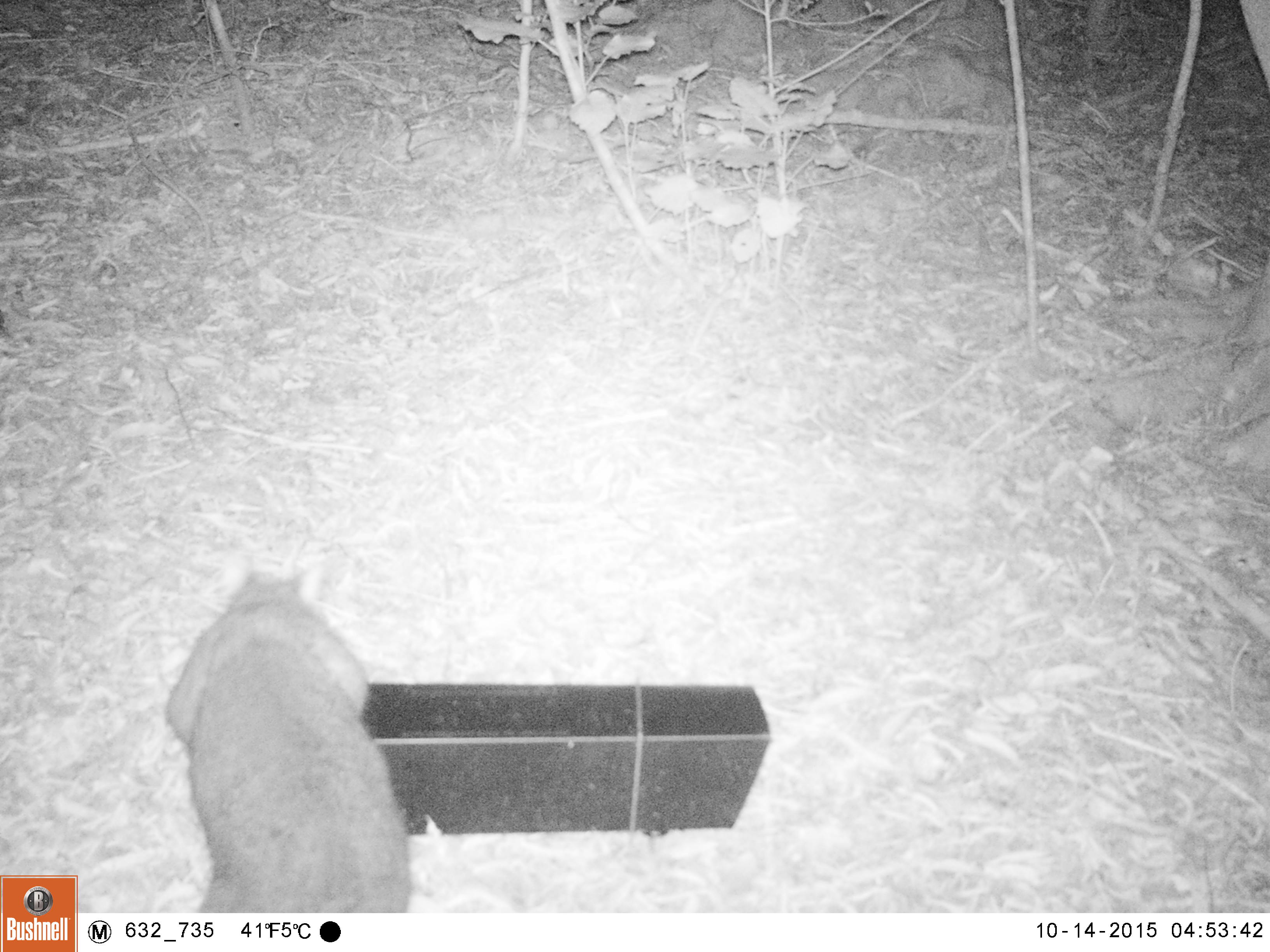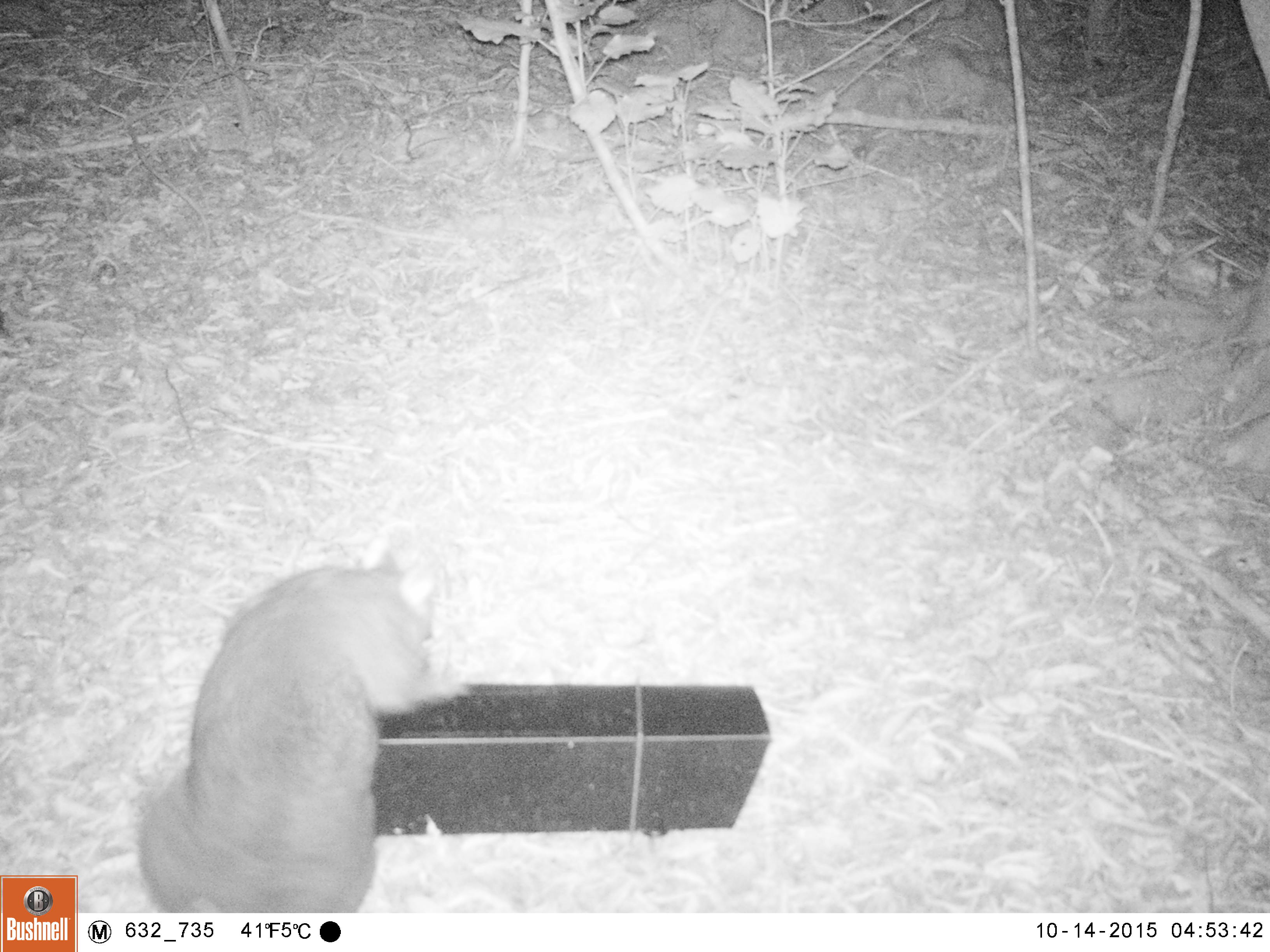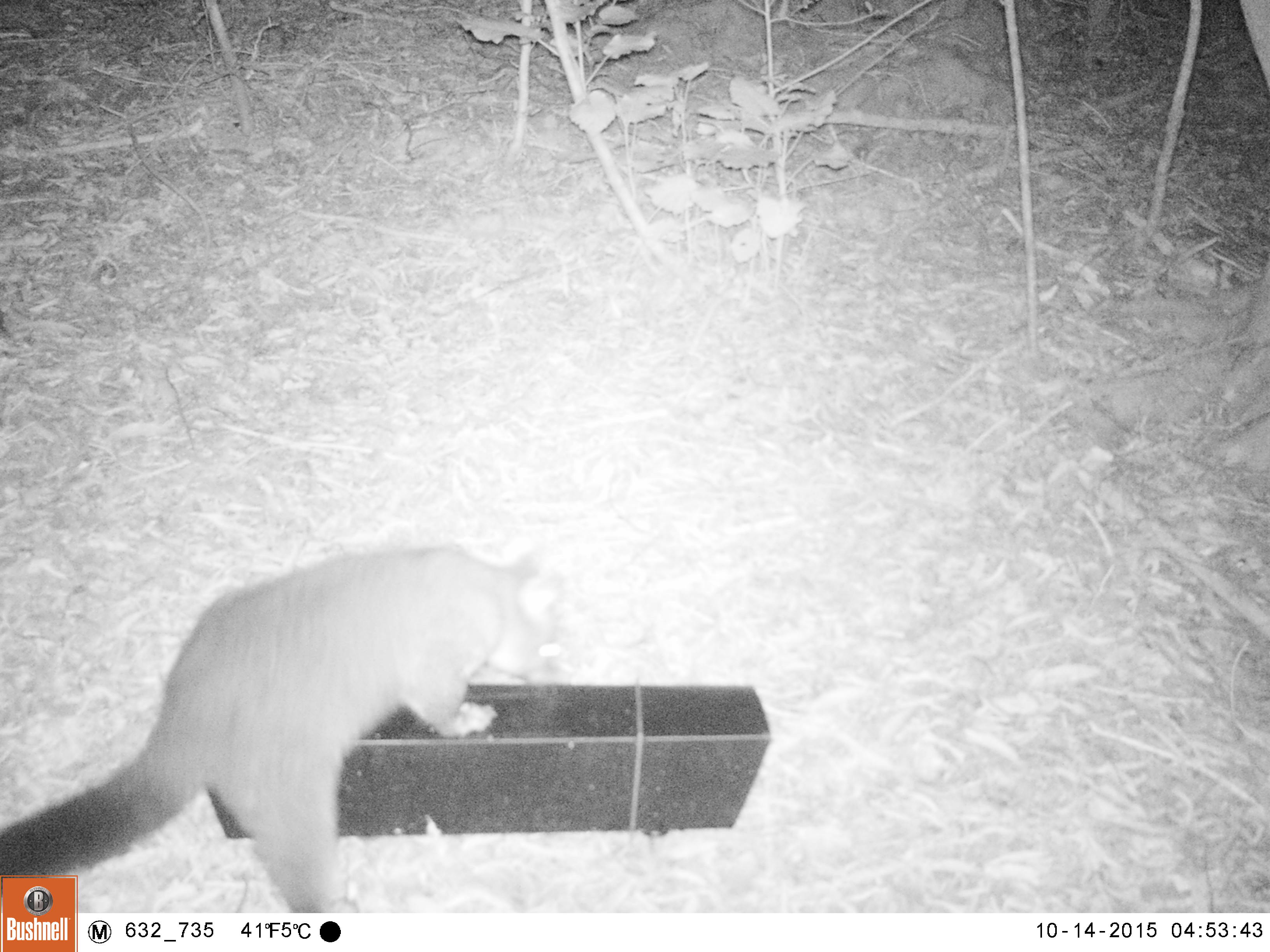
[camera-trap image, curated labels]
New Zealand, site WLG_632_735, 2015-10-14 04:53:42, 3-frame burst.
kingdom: Animalia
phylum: Chordata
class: Mammalia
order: Diprotodontia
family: Phalangeridae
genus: Trichosurus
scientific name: Trichosurus vulpecula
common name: common brushtail possum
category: possum